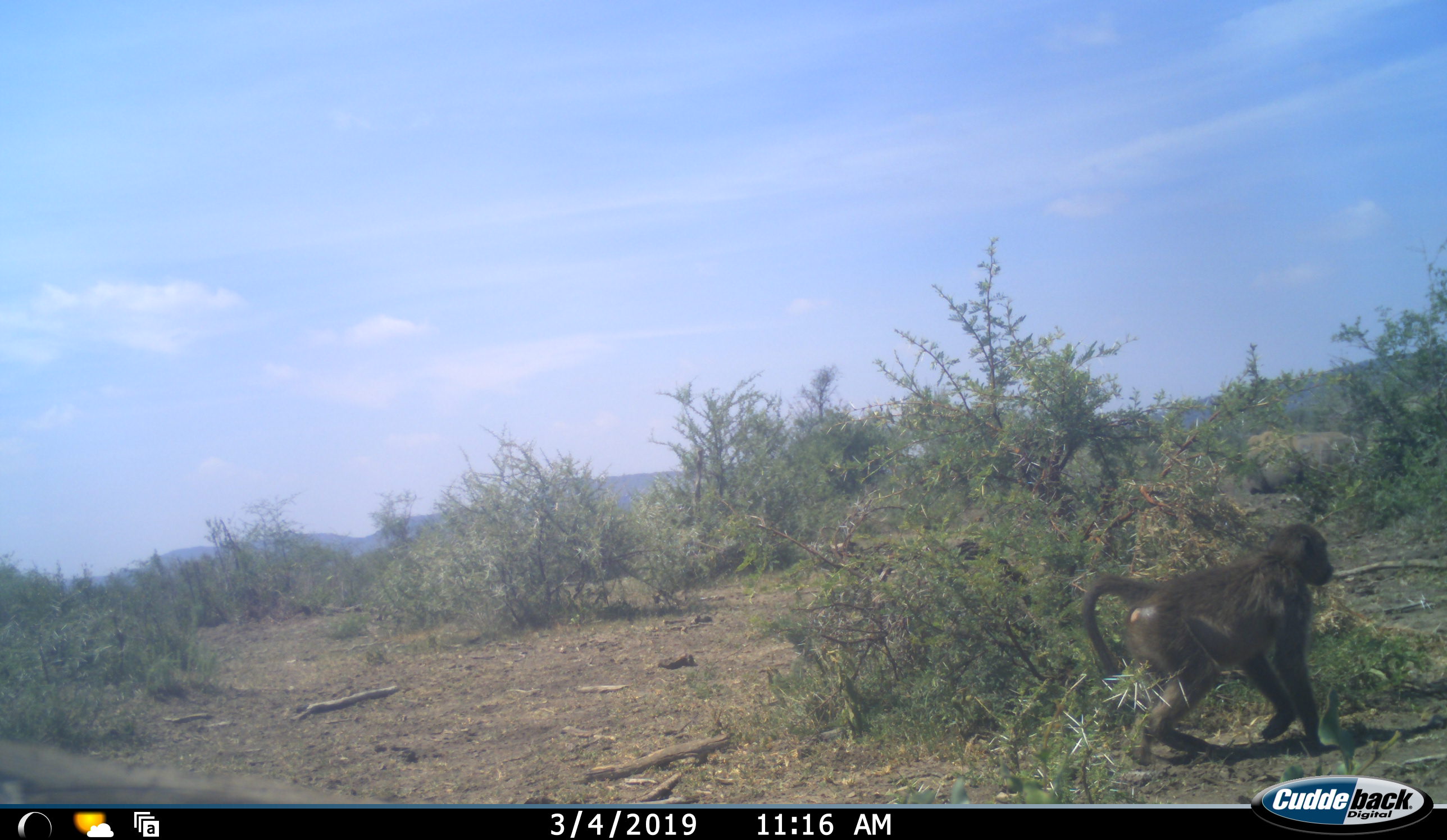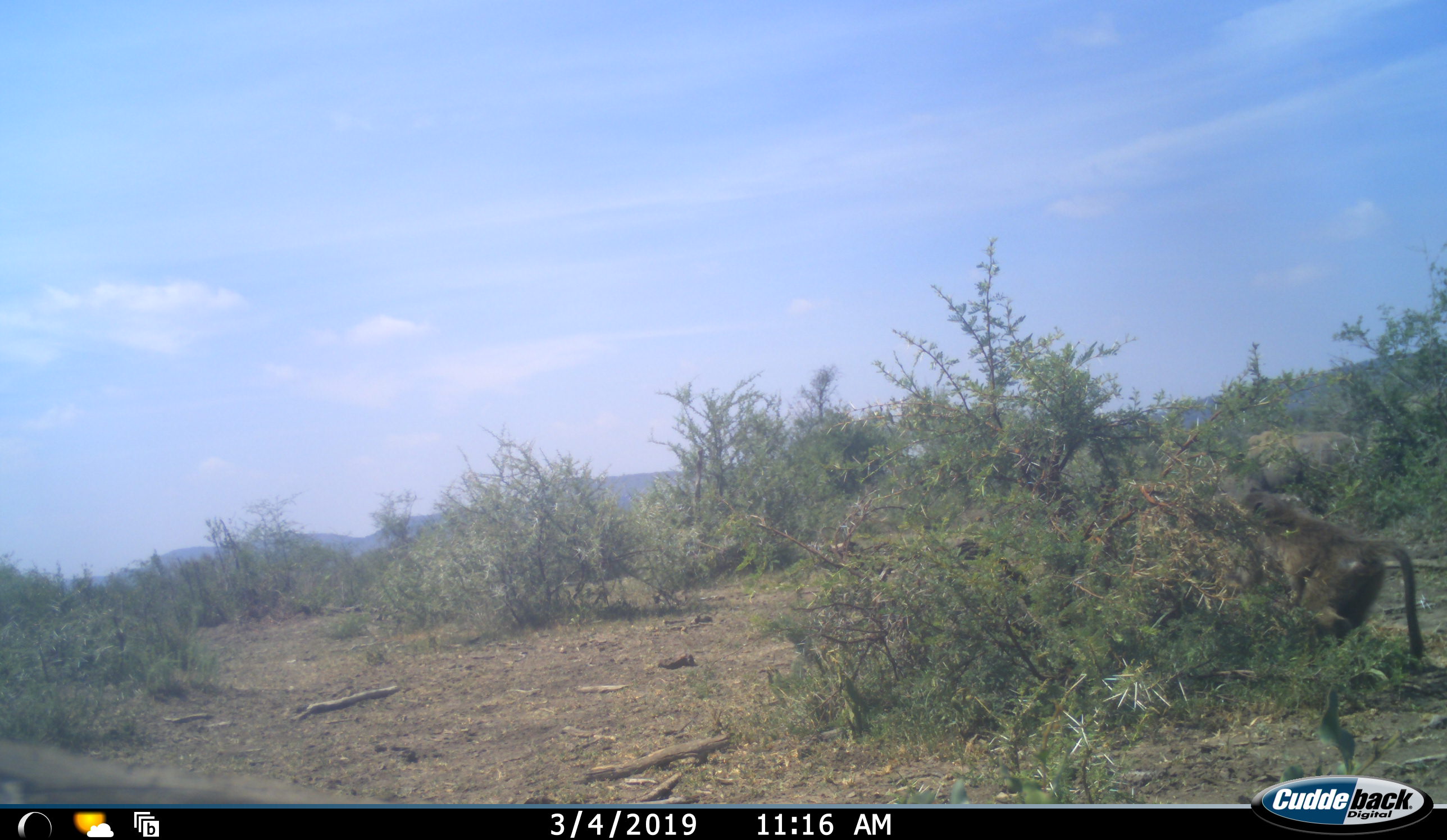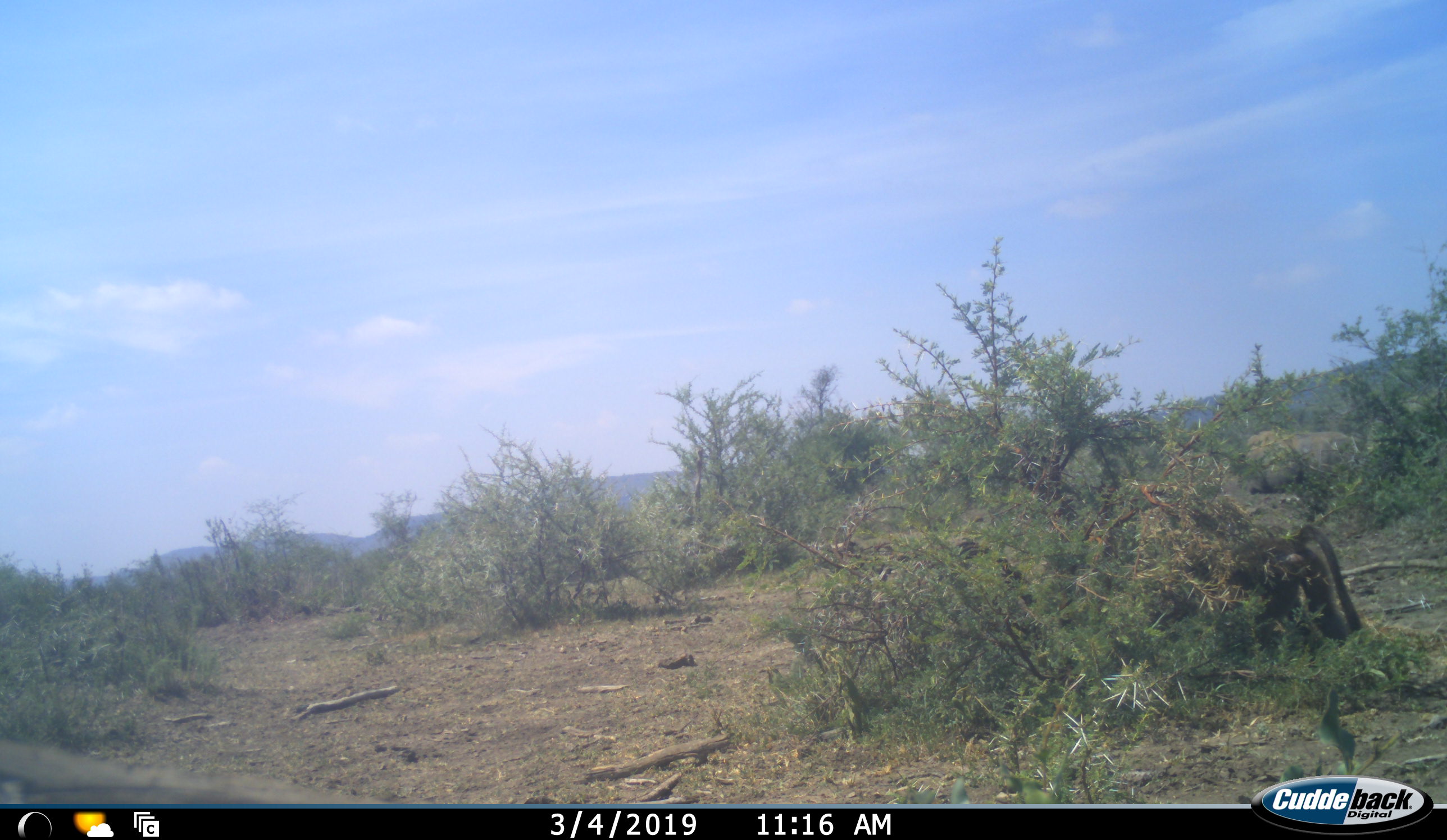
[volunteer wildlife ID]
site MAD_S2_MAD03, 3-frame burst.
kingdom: Animalia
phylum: Chordata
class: Mammalia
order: Primates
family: Cercopithecidae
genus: Papio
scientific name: Papio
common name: baboon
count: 1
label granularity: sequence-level